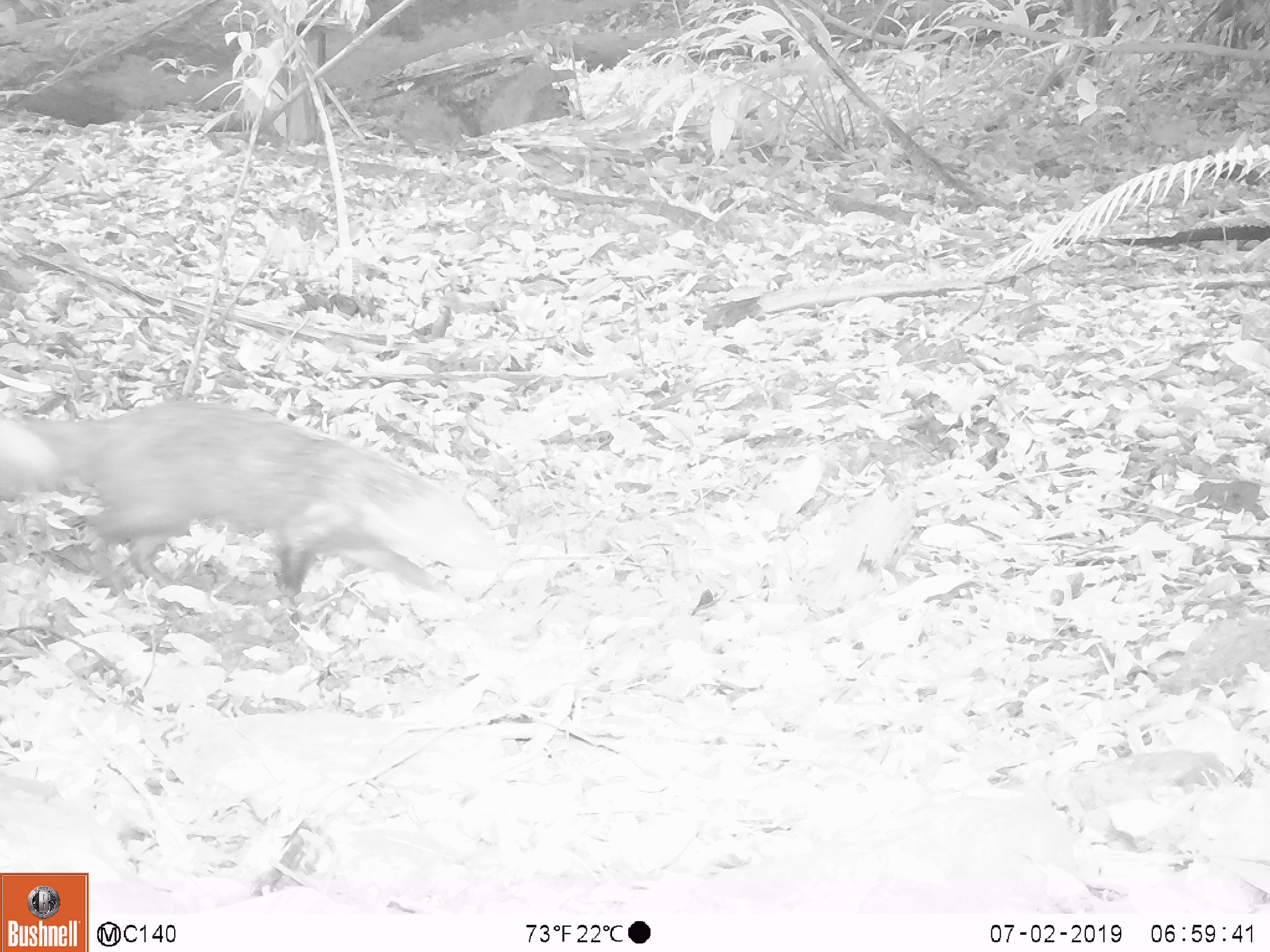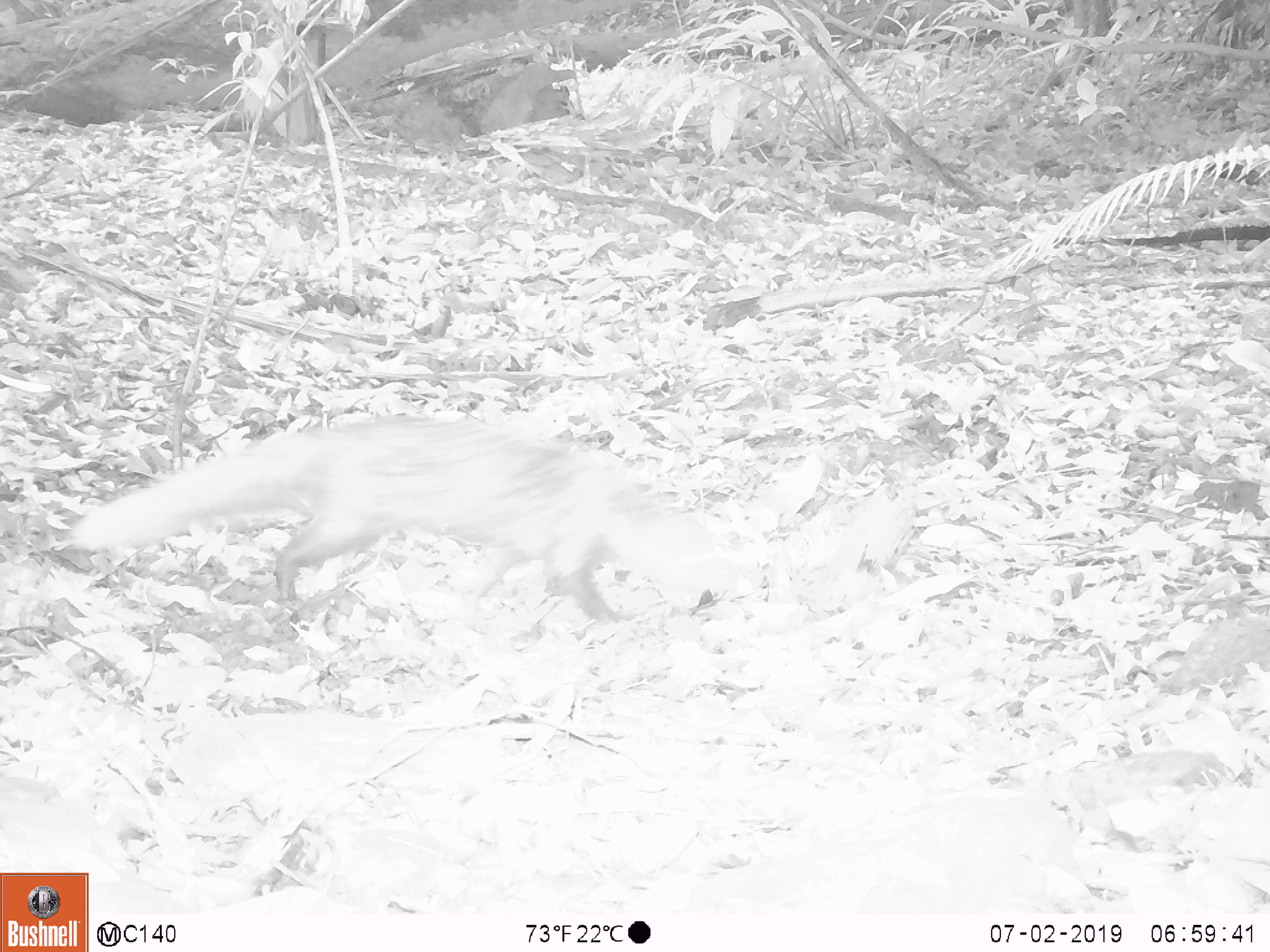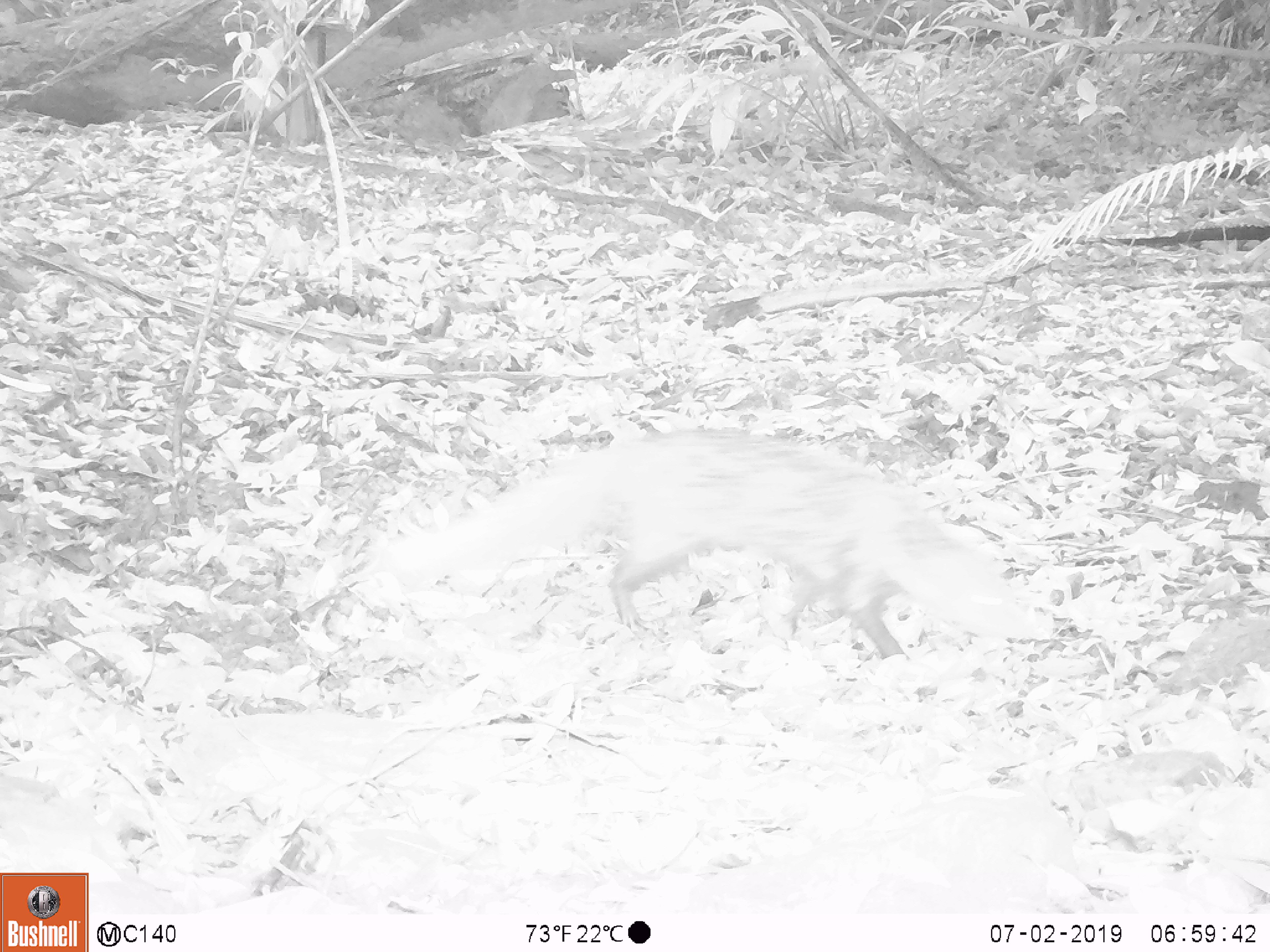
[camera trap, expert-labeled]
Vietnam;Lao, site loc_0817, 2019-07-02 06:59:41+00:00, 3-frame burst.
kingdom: Animalia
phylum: Chordata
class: Mammalia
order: Carnivora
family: Herpestidae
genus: Urva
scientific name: Urva urva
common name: crab-eating mongoose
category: crab eating mongoose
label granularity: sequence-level